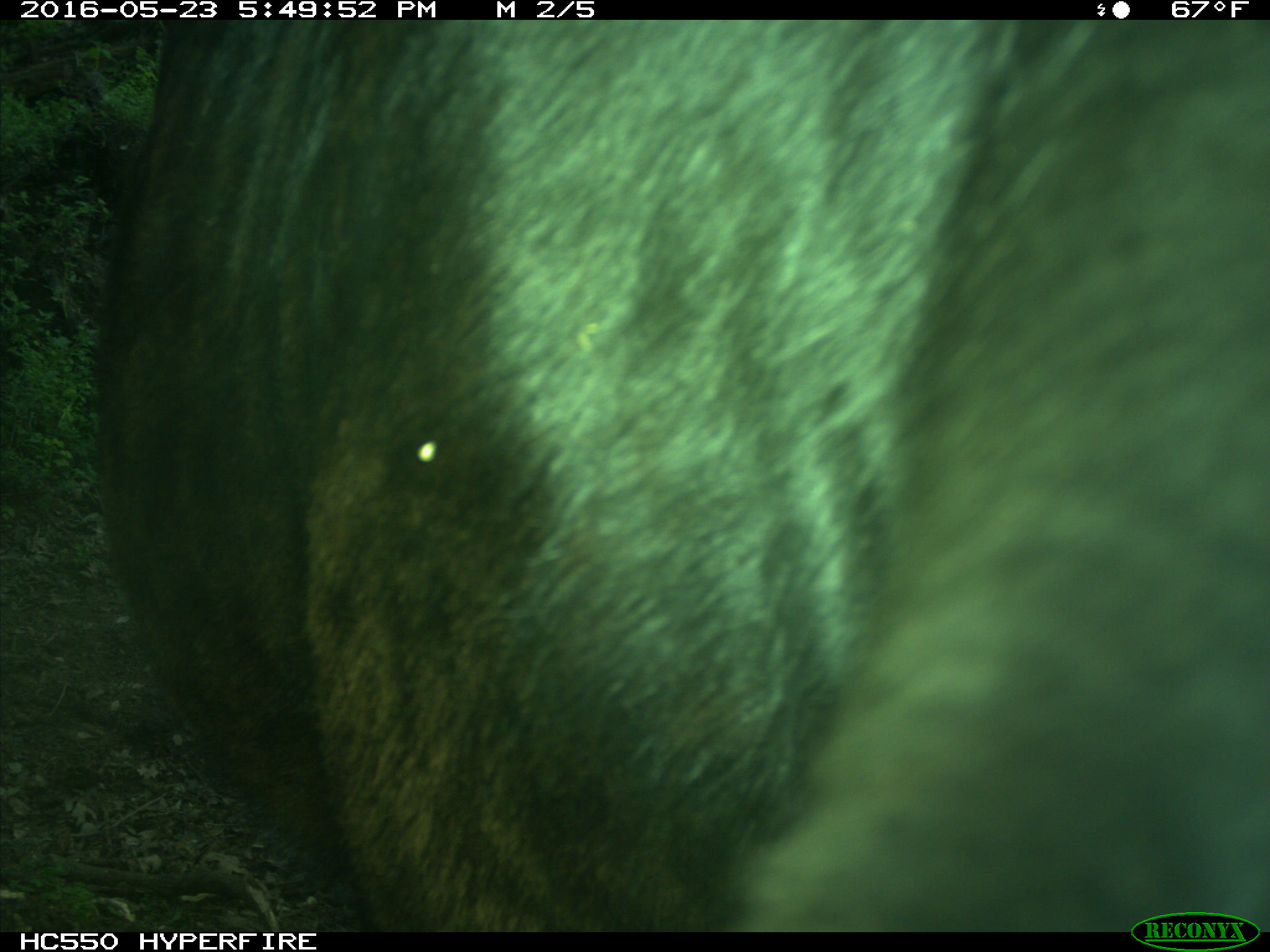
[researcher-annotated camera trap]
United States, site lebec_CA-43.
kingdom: Animalia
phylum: Chordata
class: Mammalia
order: Artiodactyla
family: Bovidae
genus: Bos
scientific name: Bos taurus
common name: domestic cow